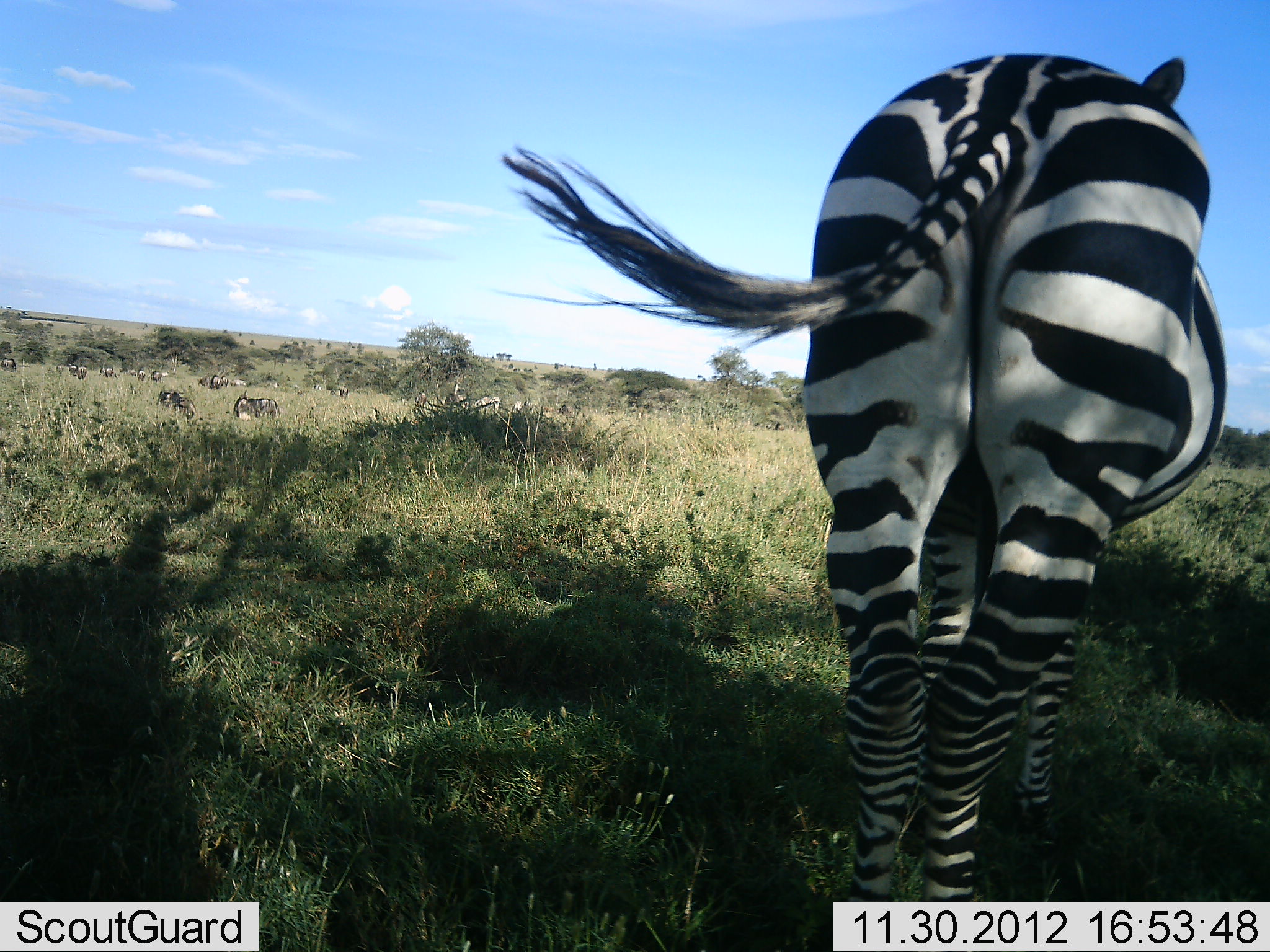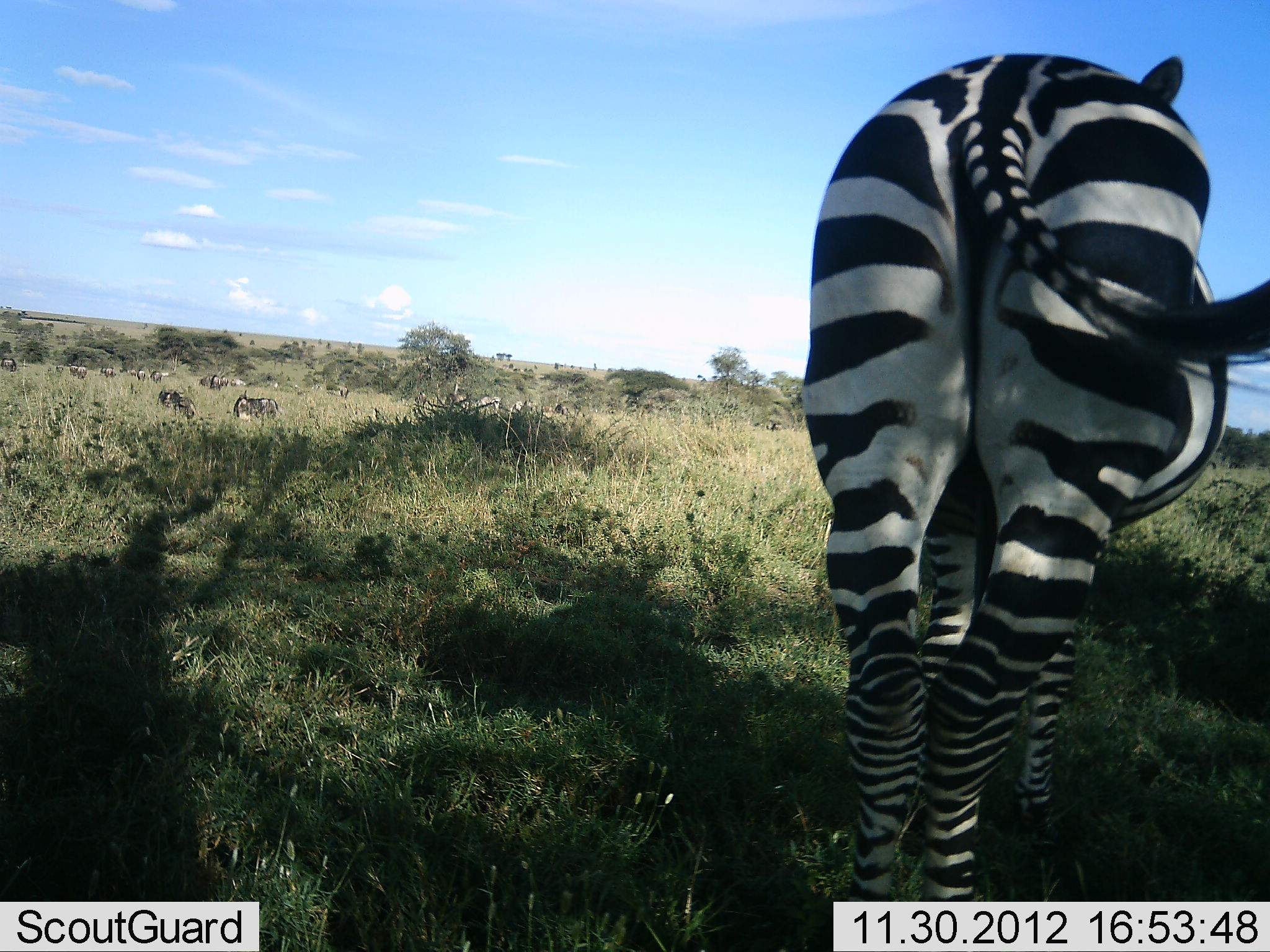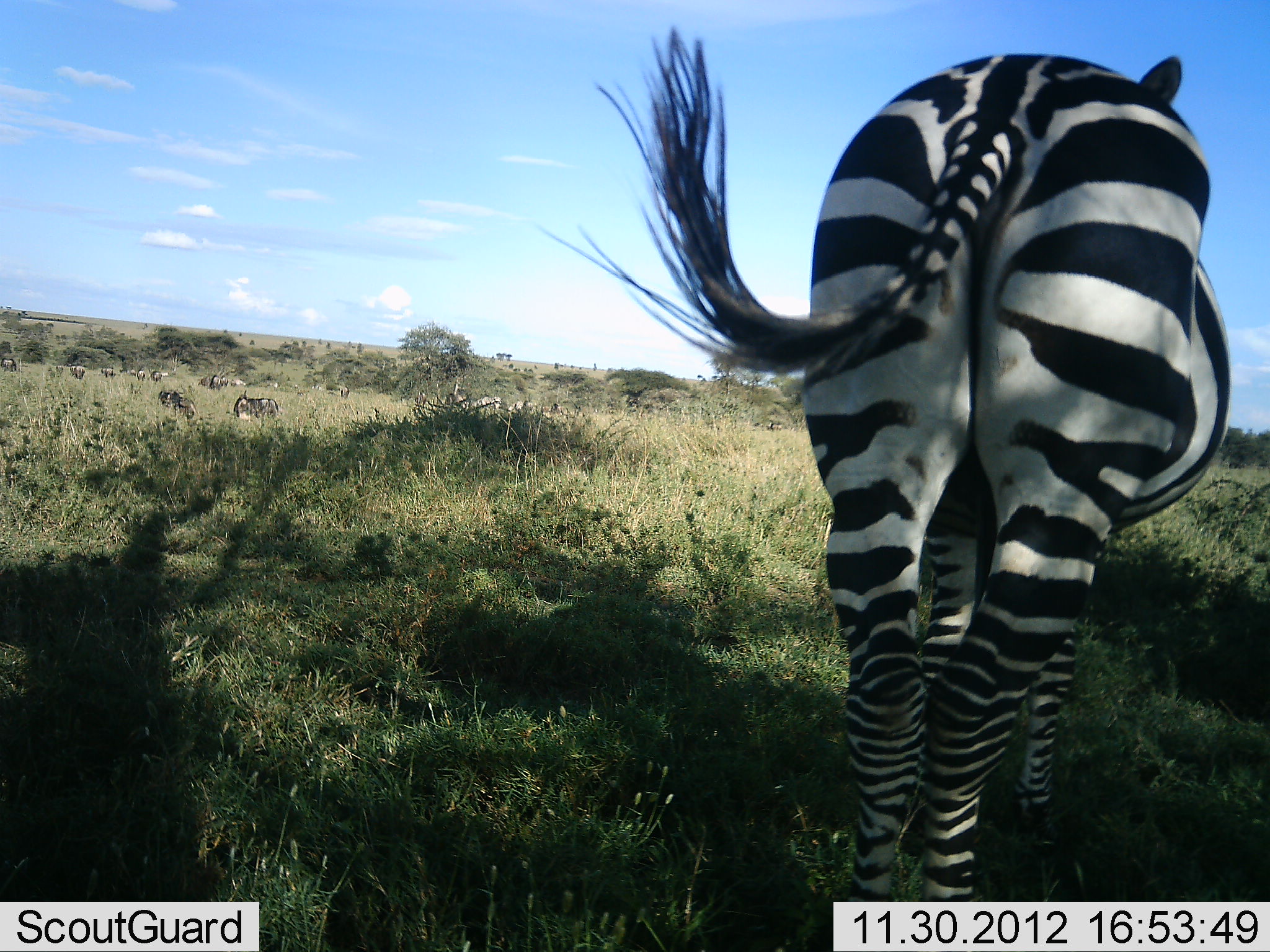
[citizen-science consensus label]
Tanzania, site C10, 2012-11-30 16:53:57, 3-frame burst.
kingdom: Animalia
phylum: Chordata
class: Mammalia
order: Perissodactyla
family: Equidae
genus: Equus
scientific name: Equus quagga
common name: plains zebra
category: zebra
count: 1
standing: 94%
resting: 12%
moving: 0%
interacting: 0%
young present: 0%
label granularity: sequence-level